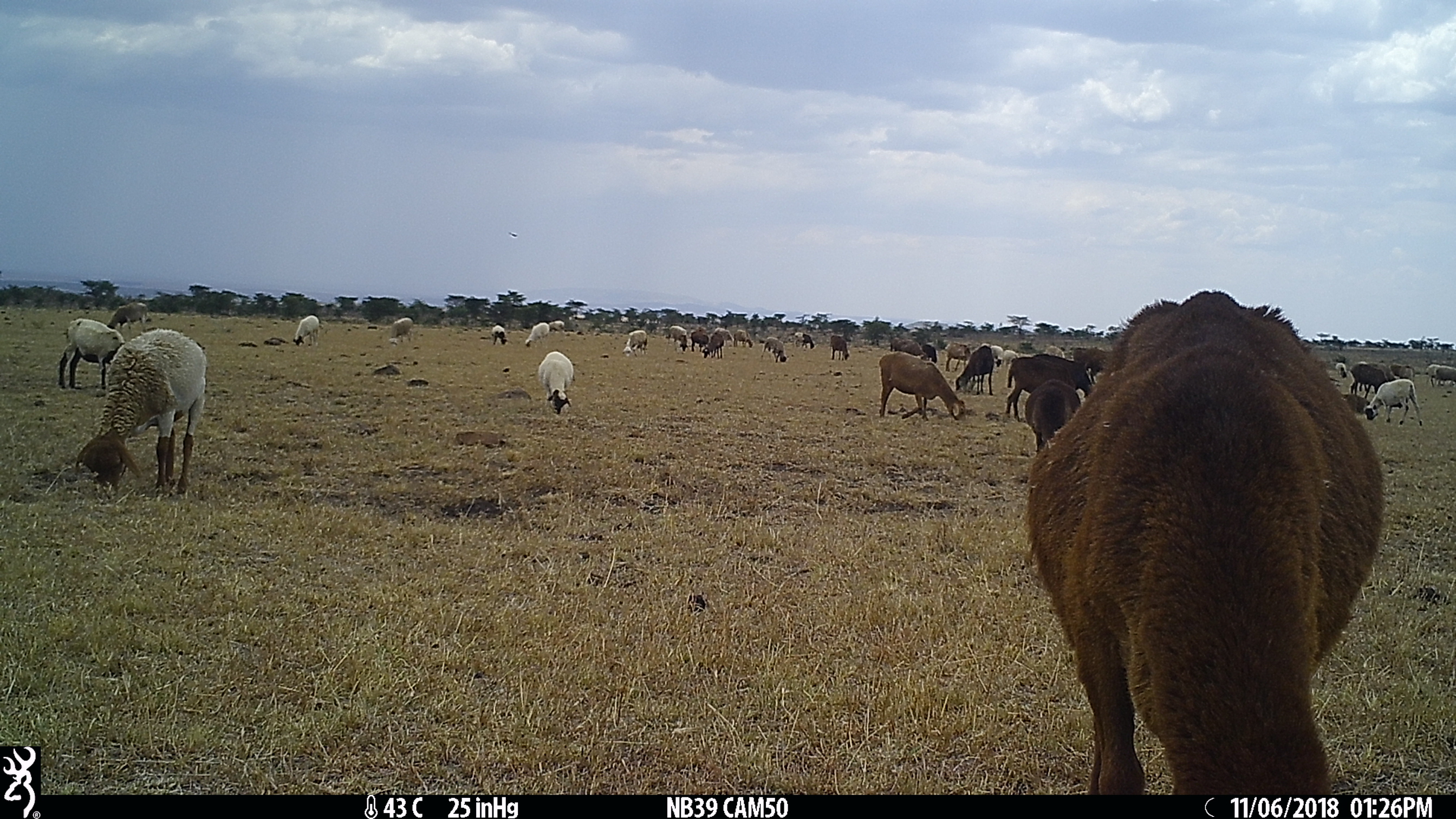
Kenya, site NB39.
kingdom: Animalia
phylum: Chordata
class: Mammalia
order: Artiodactyla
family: Bovidae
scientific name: Bovidae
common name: sheep or goat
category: shoat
Shoat (sheep or goat) (Bovidae).